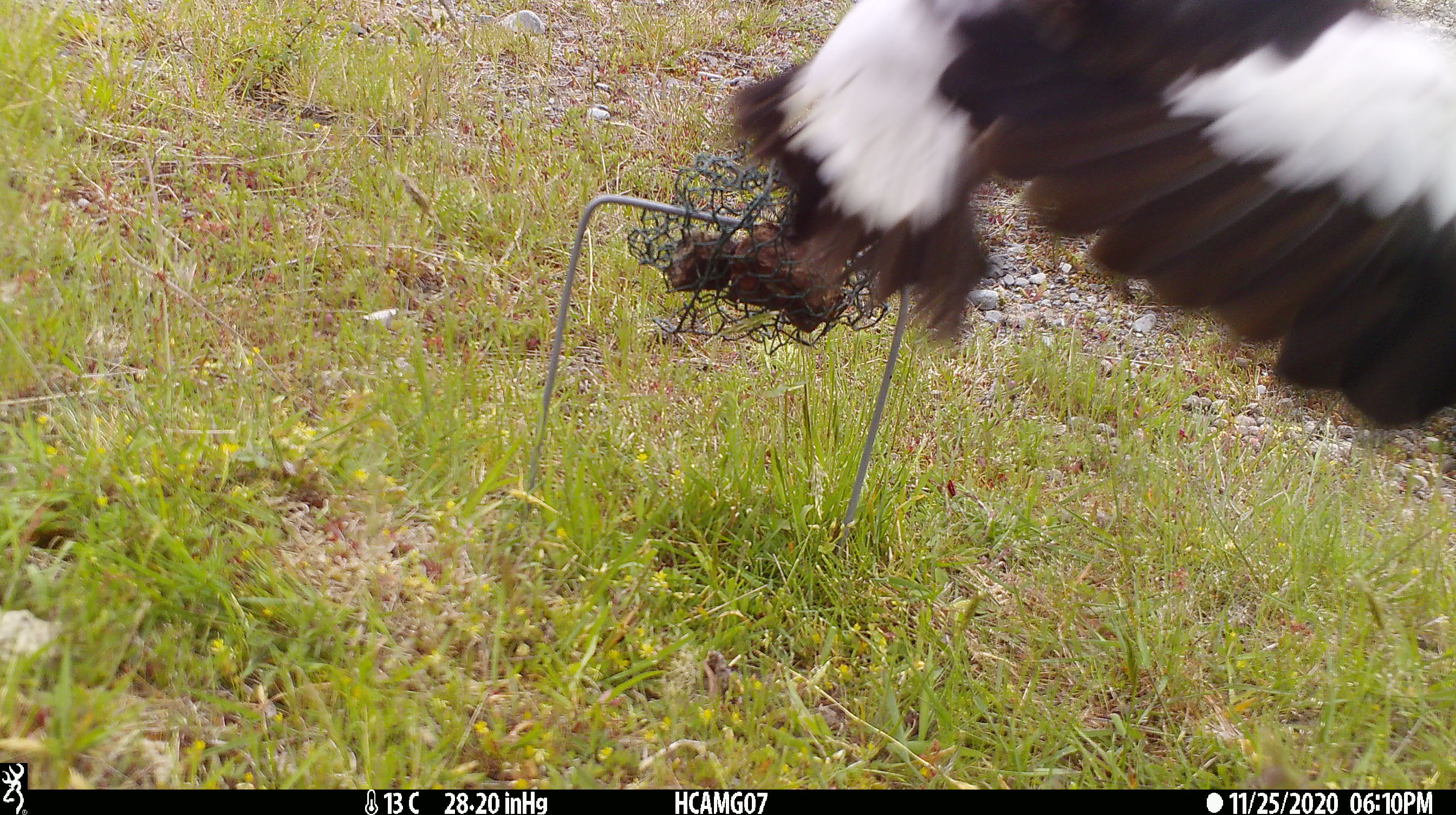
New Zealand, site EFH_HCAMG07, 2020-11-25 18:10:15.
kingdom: Animalia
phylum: Chordata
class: Aves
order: Passeriformes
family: Artamidae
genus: Gymnorhina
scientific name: Gymnorhina tibicen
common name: australian magpie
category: magpie